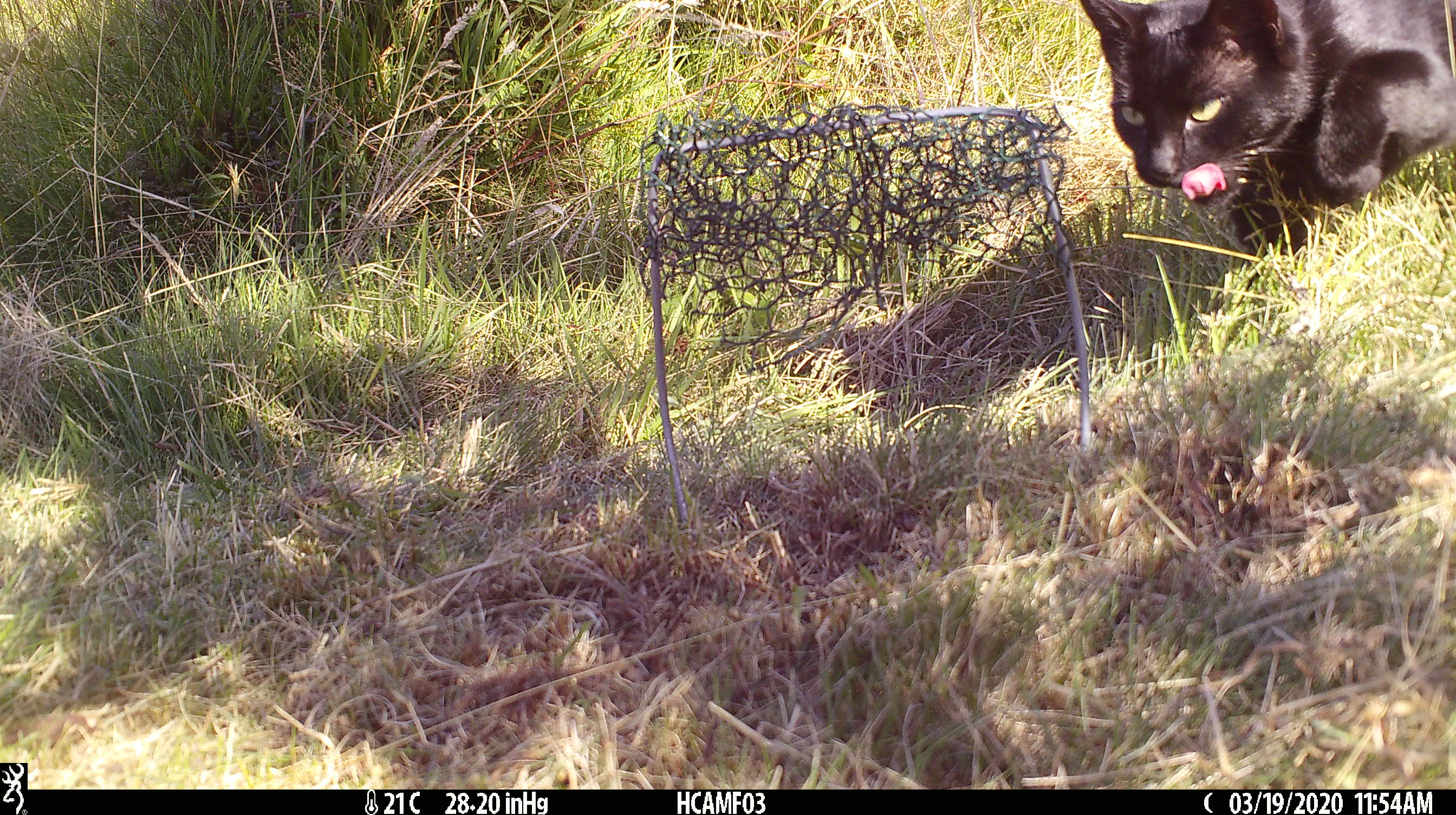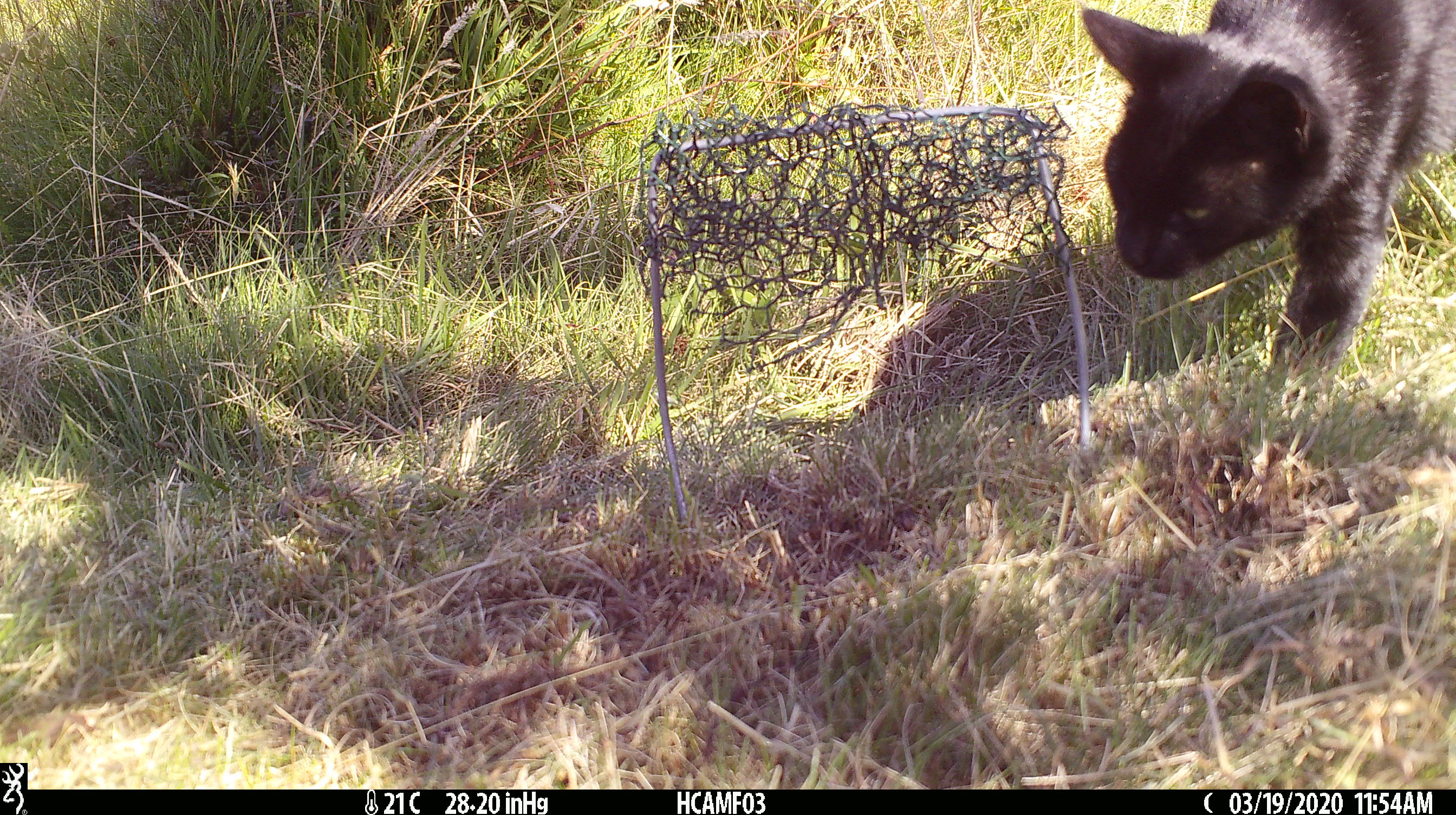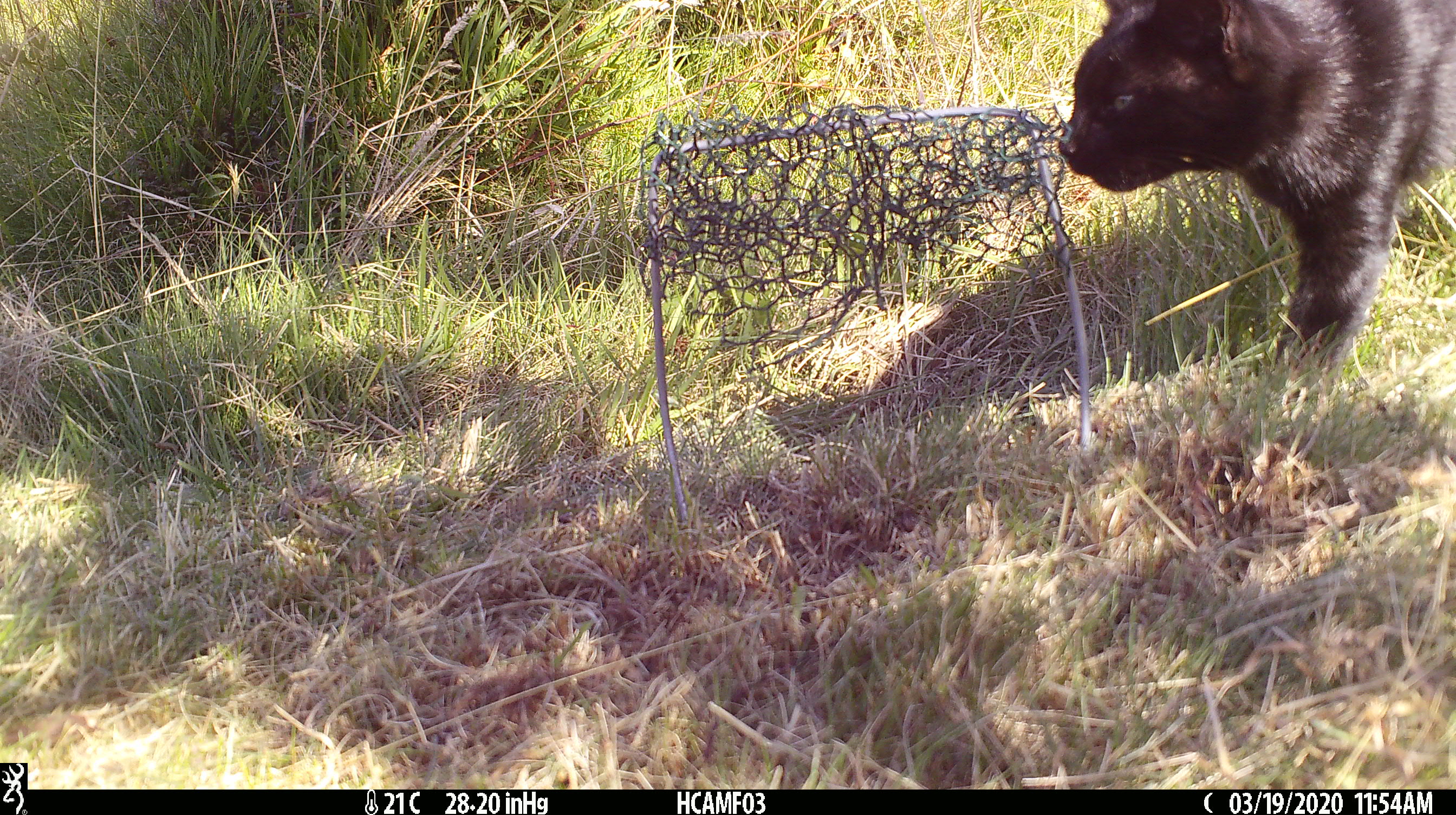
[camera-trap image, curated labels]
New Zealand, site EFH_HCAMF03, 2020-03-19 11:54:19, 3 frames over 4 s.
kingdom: Animalia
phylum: Chordata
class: Mammalia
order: Carnivora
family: Felidae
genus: Felis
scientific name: Felis catus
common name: domestic cat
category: cat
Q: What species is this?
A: Cat (domestic cat) (Felis catus).